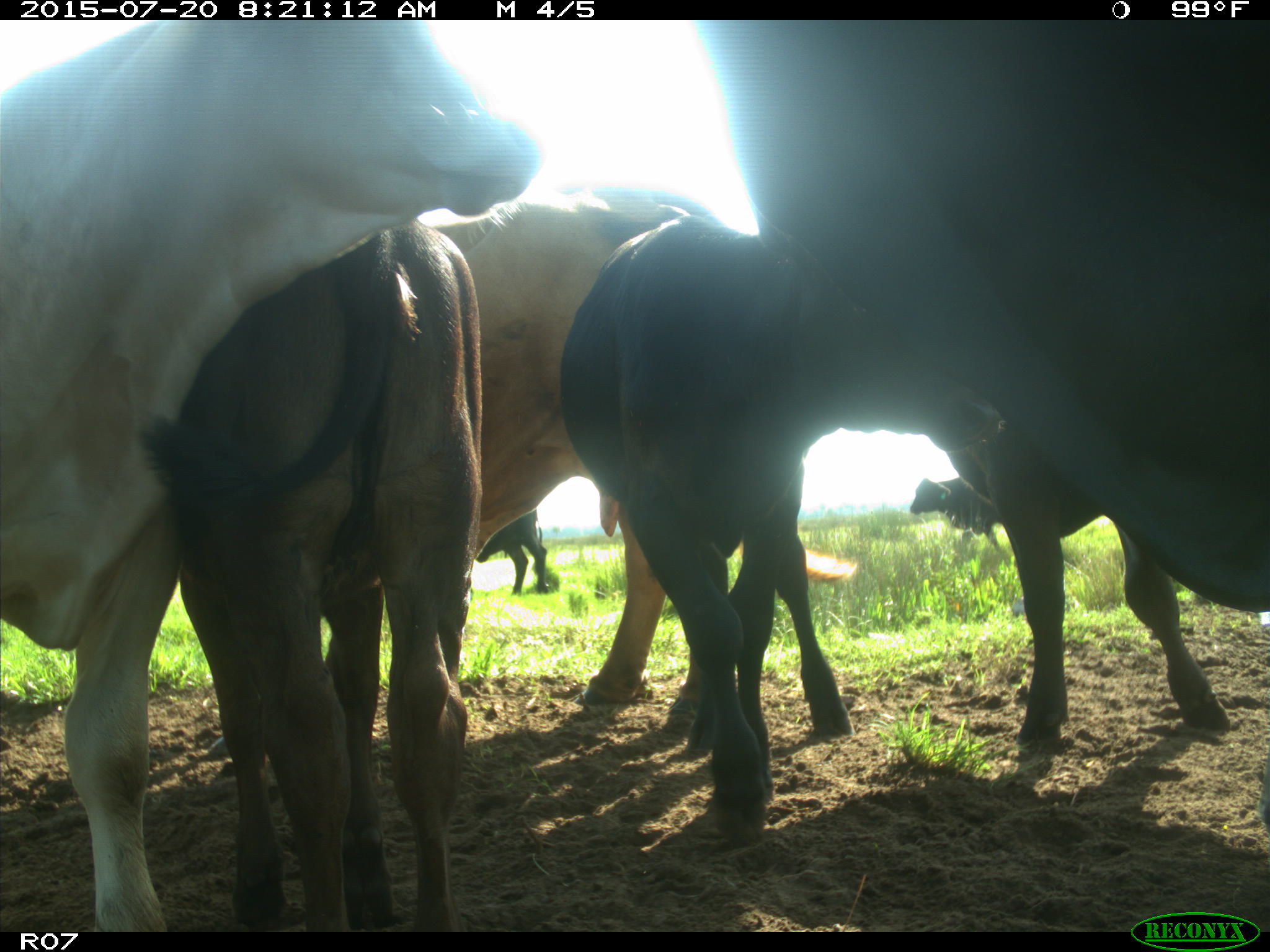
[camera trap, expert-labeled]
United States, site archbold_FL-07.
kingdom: Animalia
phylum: Chordata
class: Mammalia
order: Artiodactyla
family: Bovidae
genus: Bos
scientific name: Bos taurus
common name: domestic cow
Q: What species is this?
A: Bos taurus (domestic cow).